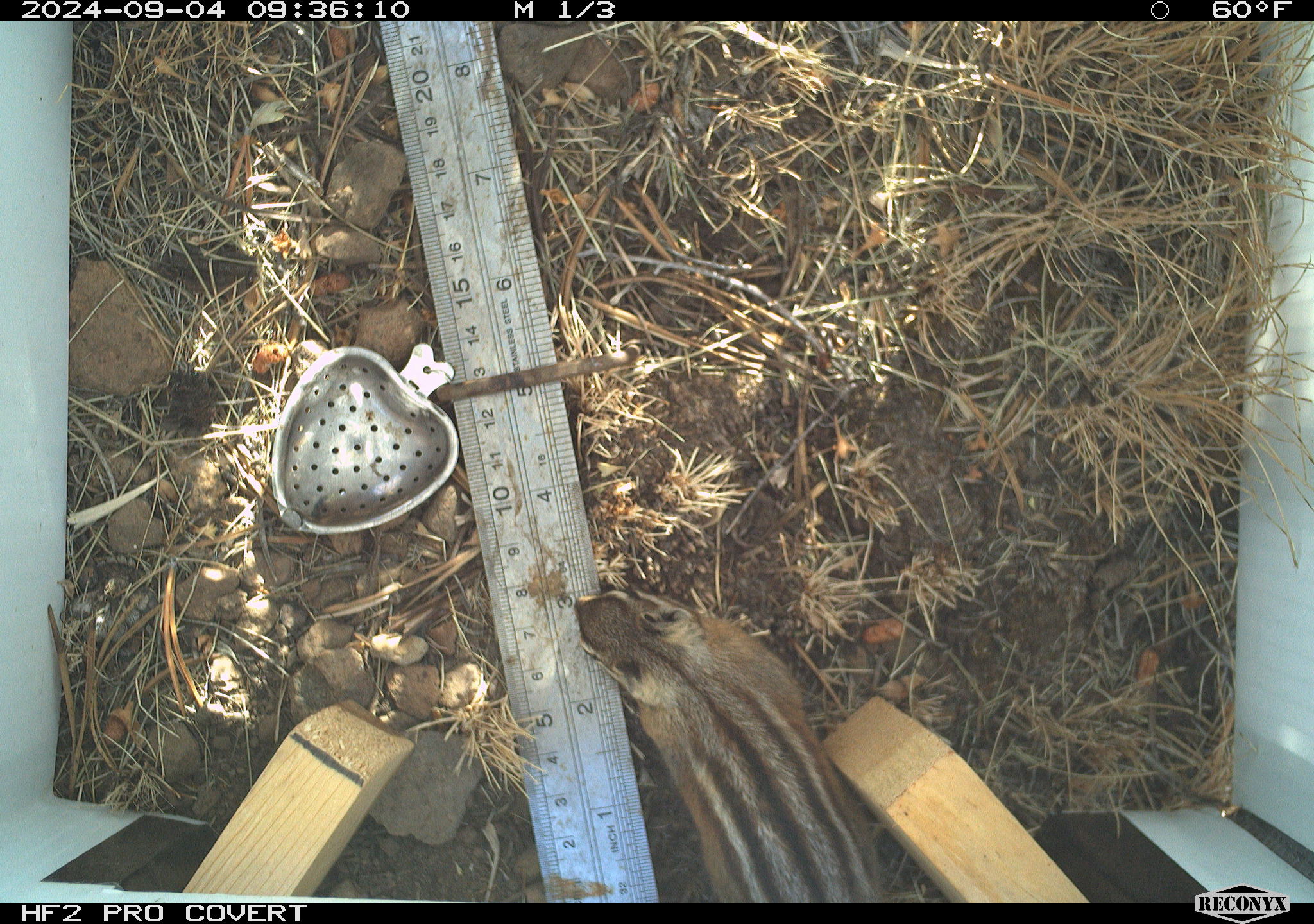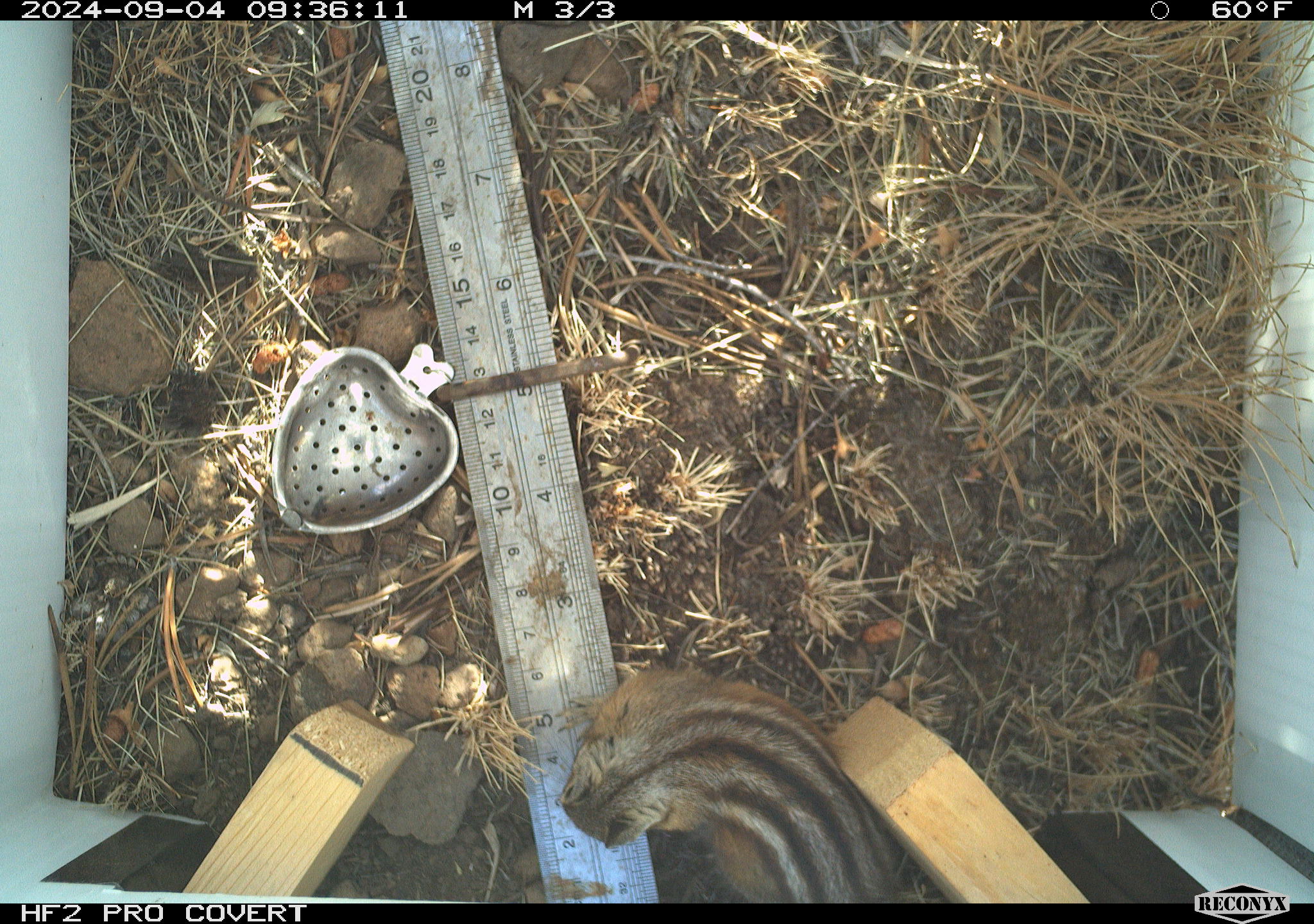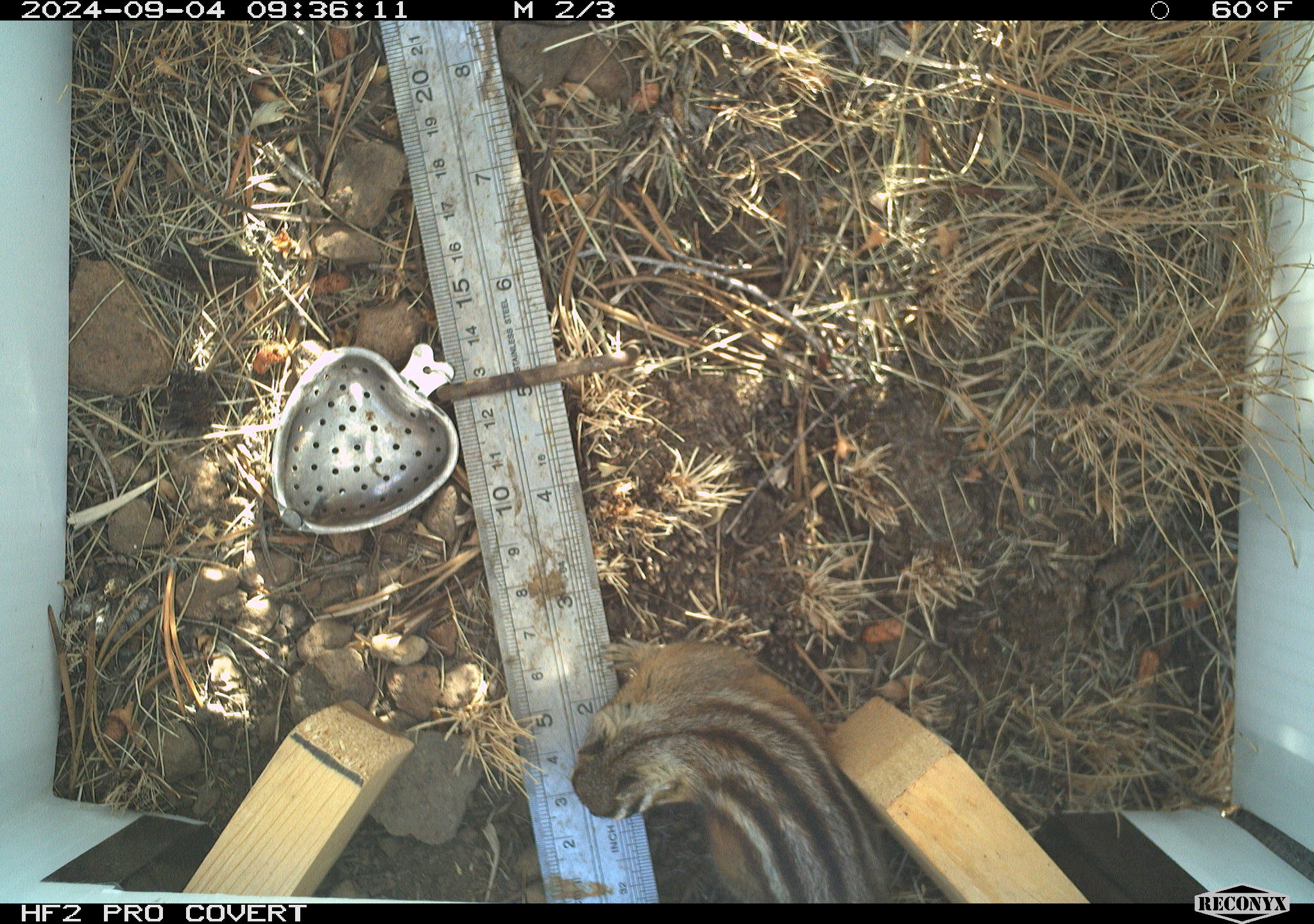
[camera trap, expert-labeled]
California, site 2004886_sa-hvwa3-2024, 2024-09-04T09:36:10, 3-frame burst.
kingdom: Animalia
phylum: Chordata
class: Mammalia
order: Rodentia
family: Sciuridae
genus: Neotamias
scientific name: Neotamias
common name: western chipmunks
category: neotamias species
Neotamias species (western chipmunks) (Neotamias).